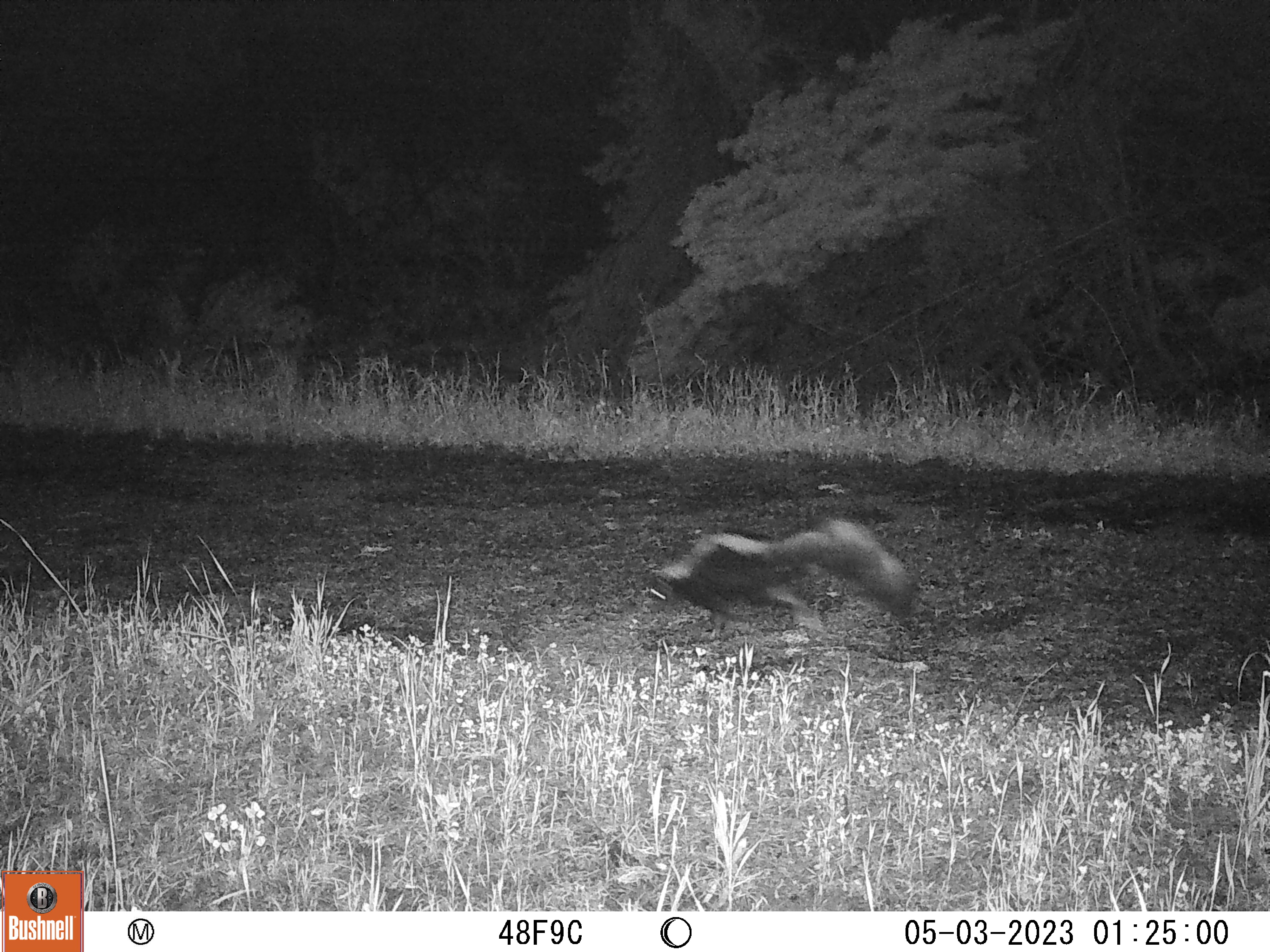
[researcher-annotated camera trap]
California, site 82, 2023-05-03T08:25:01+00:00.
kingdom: Animalia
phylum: Chordata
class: Mammalia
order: Carnivora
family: Mephitidae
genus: Mephitis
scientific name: Mephitis mephitis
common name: striped skunk